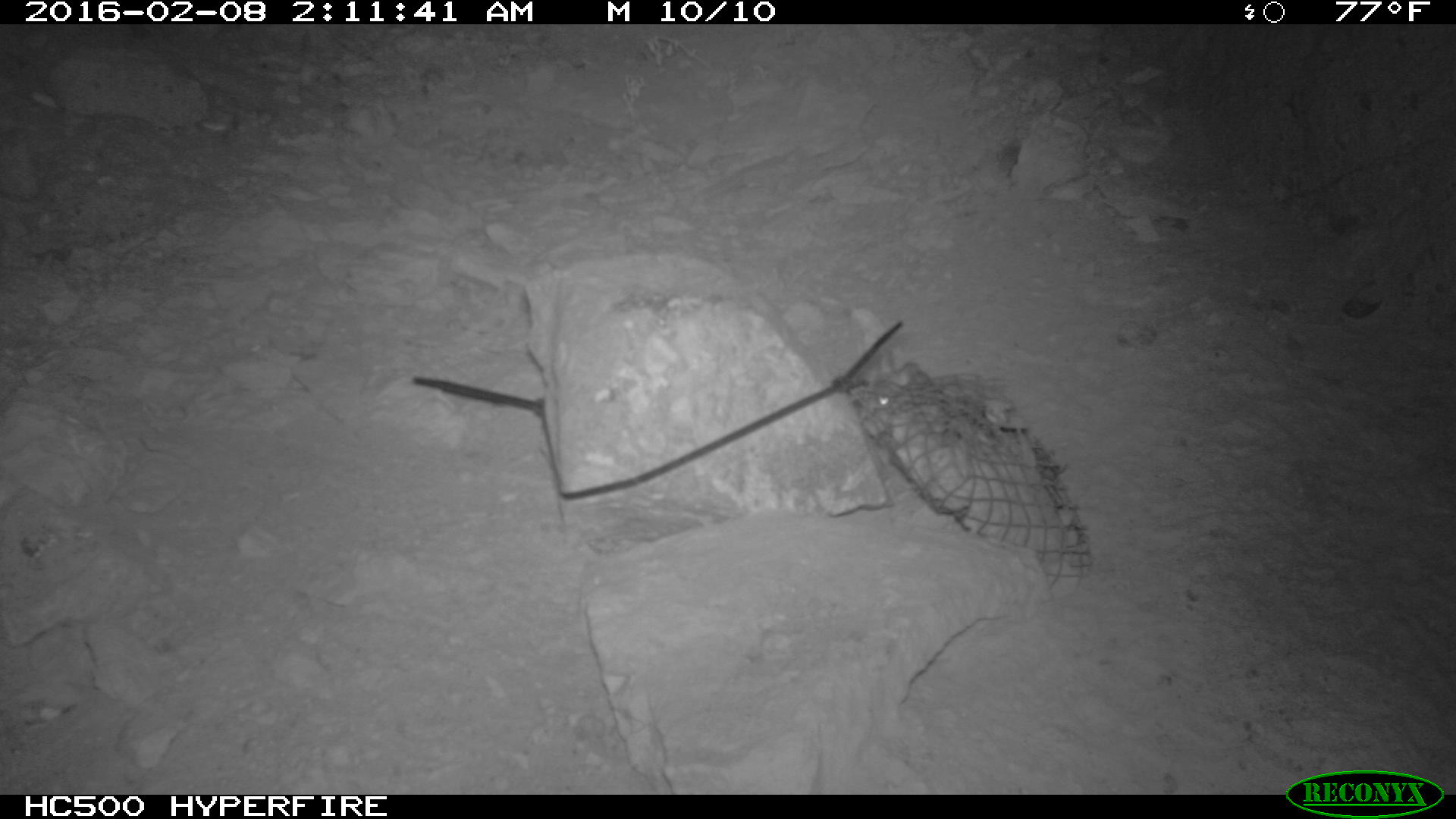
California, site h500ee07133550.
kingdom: Animalia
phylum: Chordata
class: Mammalia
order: Rodentia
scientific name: Rodentia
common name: rodent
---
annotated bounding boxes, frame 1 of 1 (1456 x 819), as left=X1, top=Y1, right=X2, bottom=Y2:
rodent: left=873, top=348, right=933, bottom=407